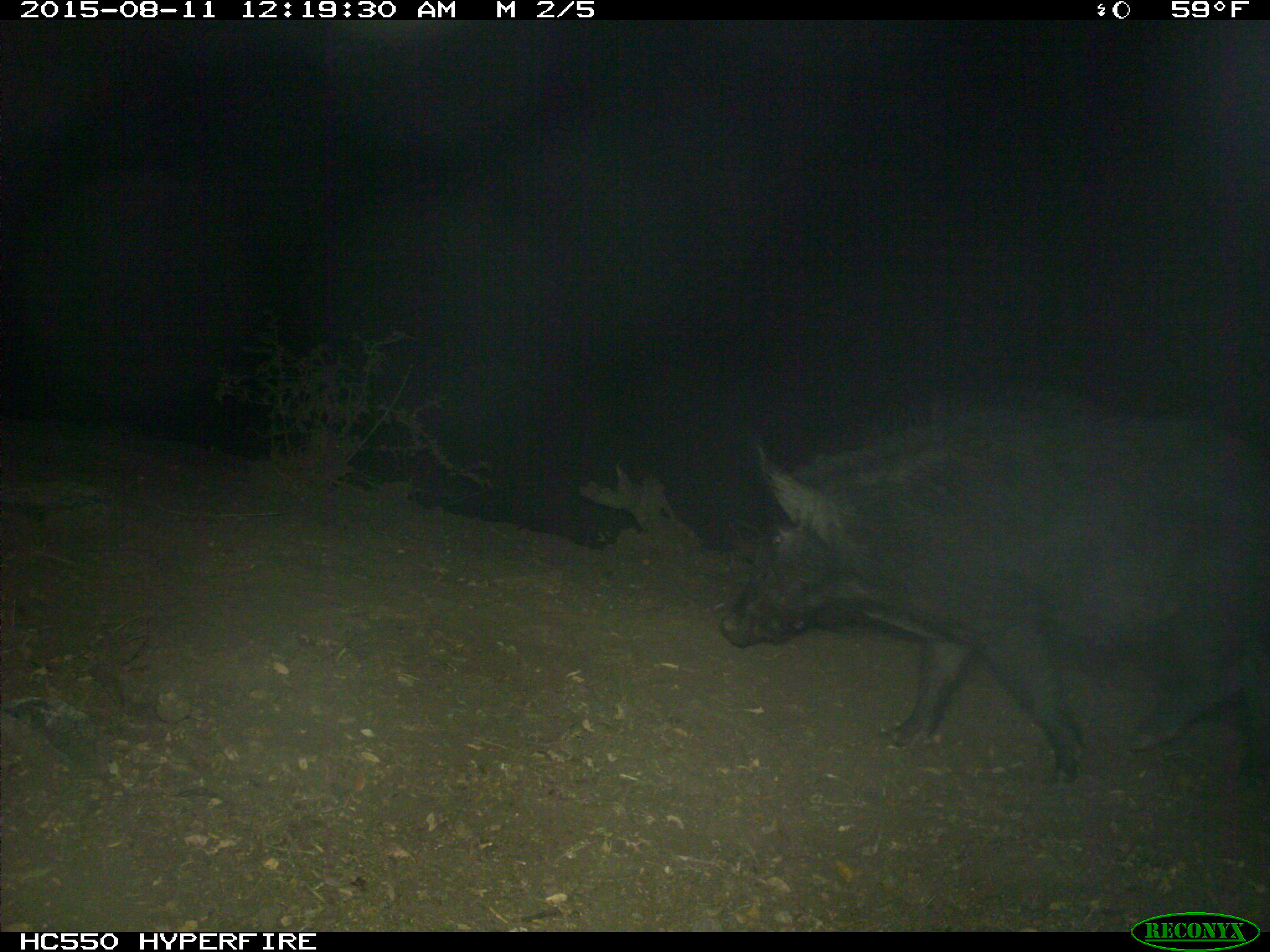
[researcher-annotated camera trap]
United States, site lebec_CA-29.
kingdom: Animalia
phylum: Chordata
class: Mammalia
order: Artiodactyla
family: Suidae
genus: Sus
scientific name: Sus scrofa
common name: wild boar